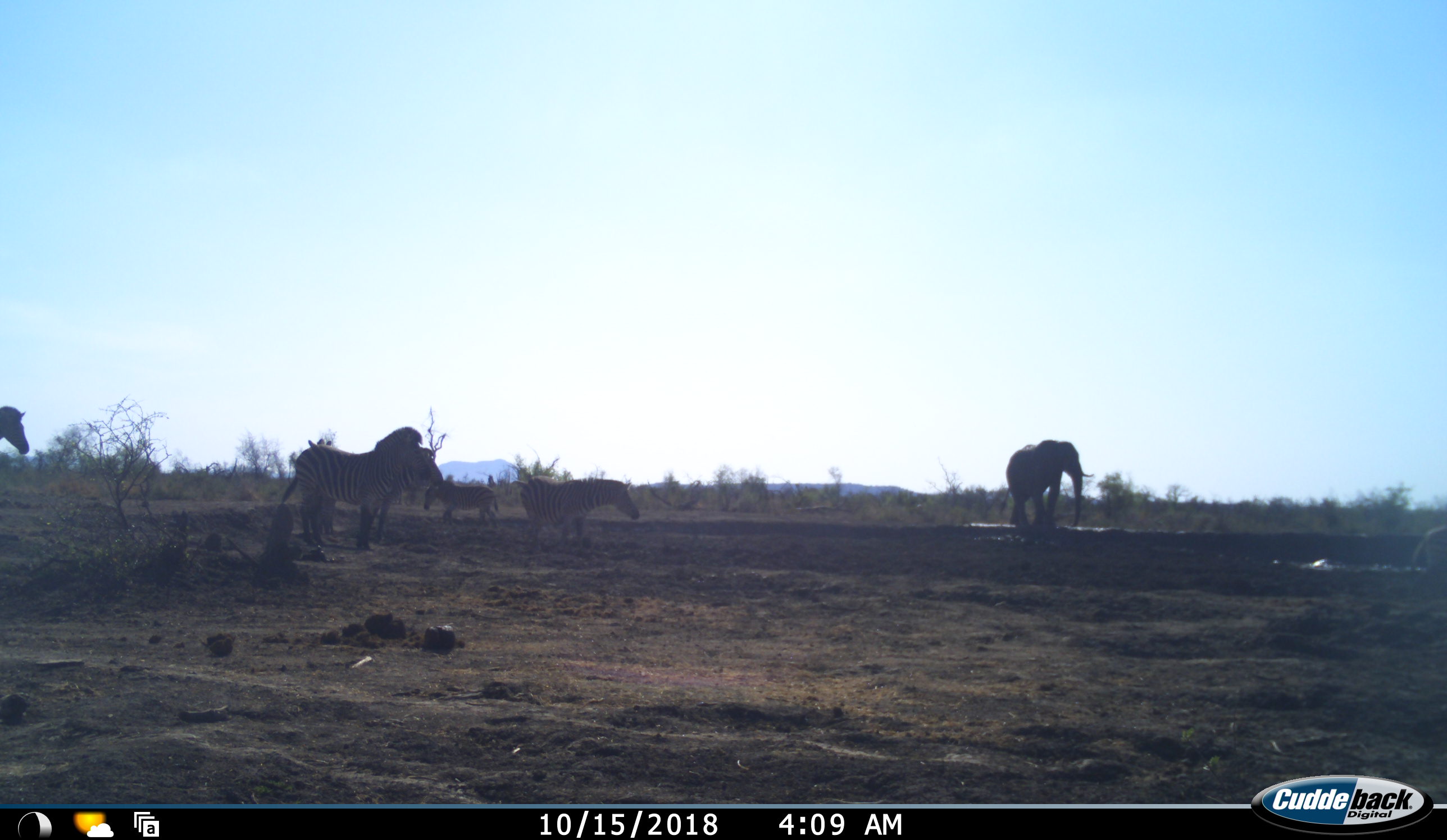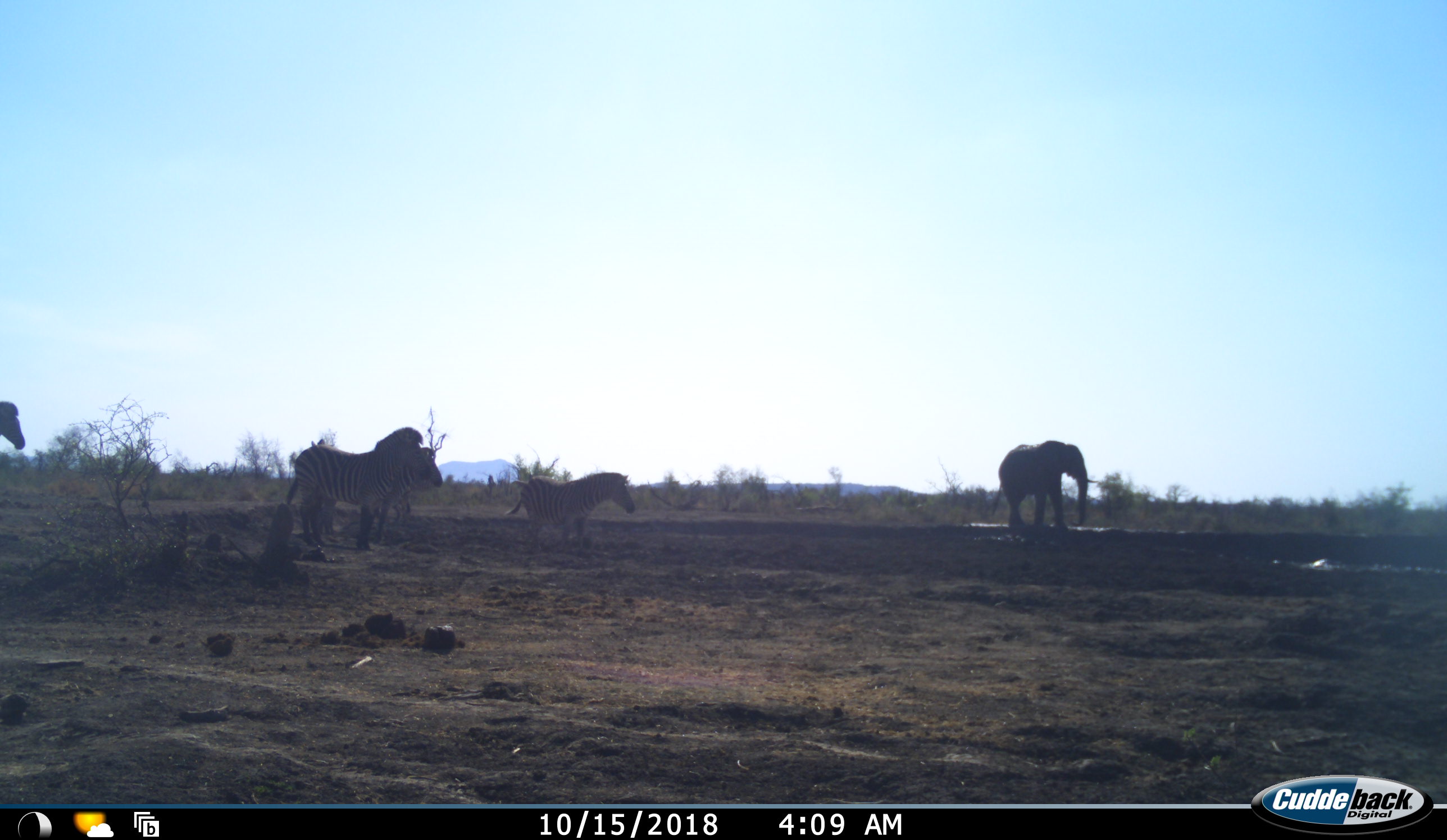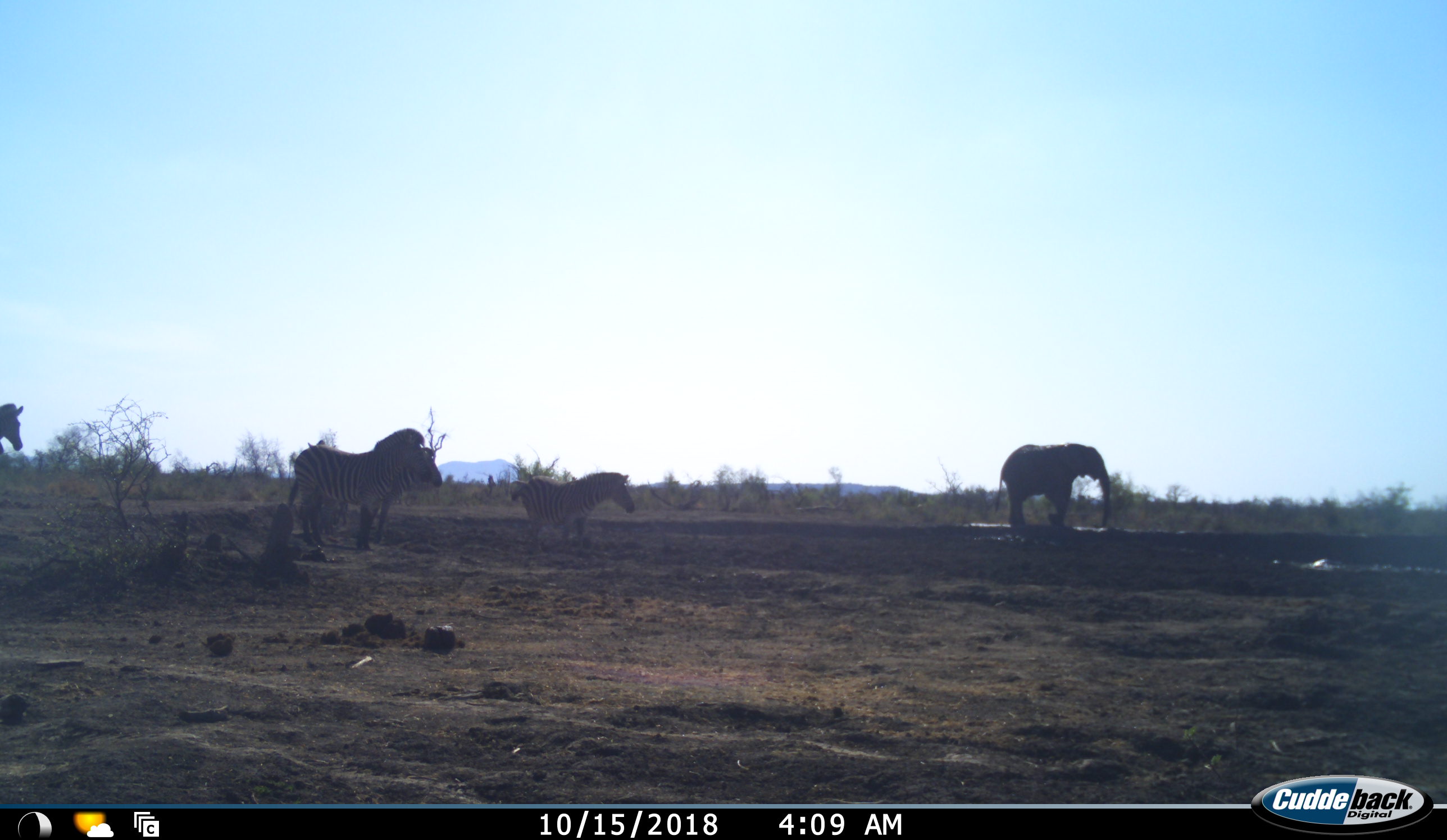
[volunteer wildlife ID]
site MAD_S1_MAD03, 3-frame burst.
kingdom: Animalia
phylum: Chordata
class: Mammalia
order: Proboscidea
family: Elephantidae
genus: Loxodonta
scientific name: Loxodonta africana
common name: african bush elephant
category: elephant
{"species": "elephant (african bush elephant) (Loxodonta africana)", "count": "1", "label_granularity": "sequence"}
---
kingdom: Animalia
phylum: Chordata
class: Mammalia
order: Perissodactyla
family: Equidae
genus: Equus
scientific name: Equus quagga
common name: plains zebra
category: zebraplains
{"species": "zebraplains (plains zebra) (Equus quagga)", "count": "6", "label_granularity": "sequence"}